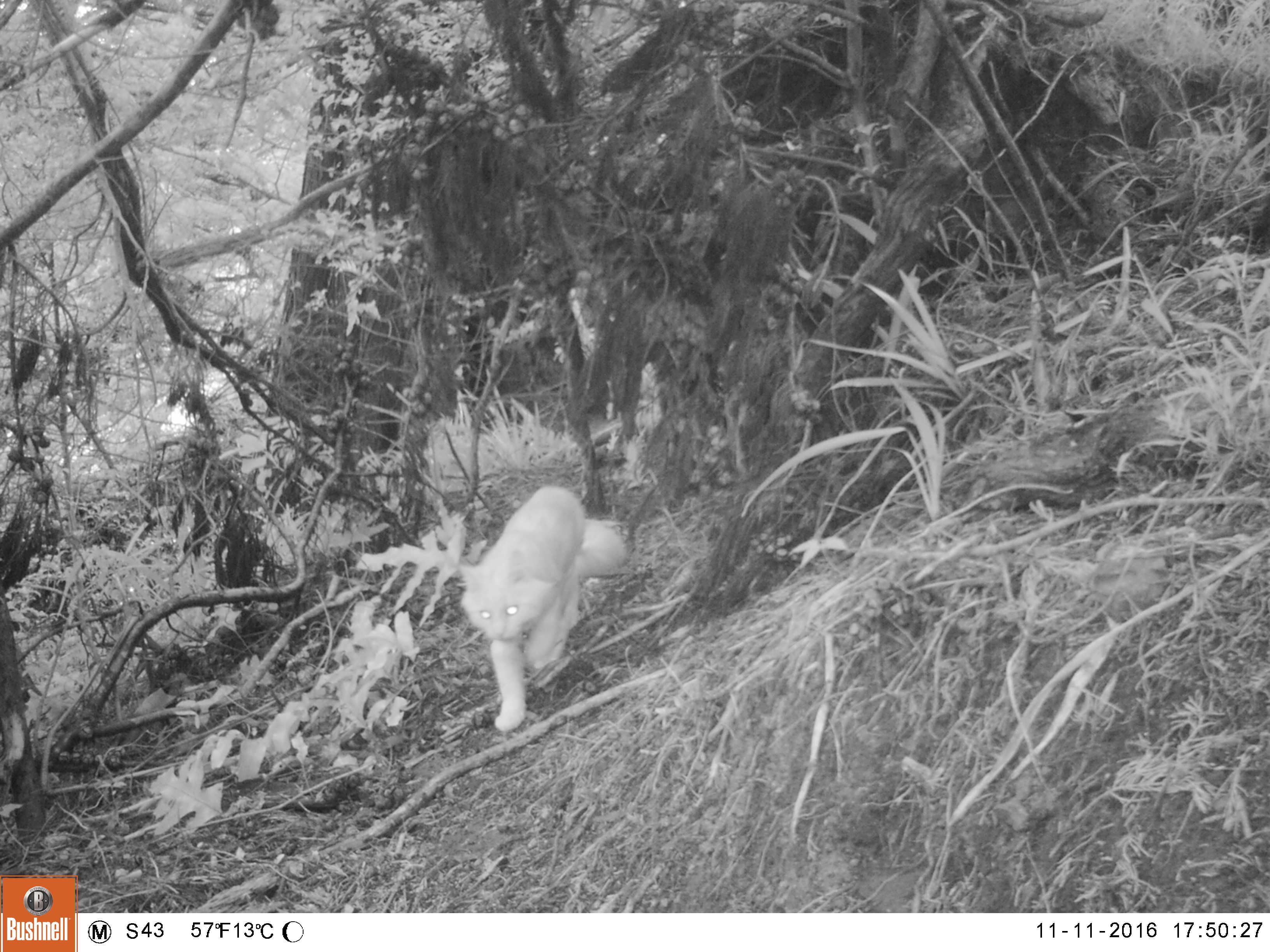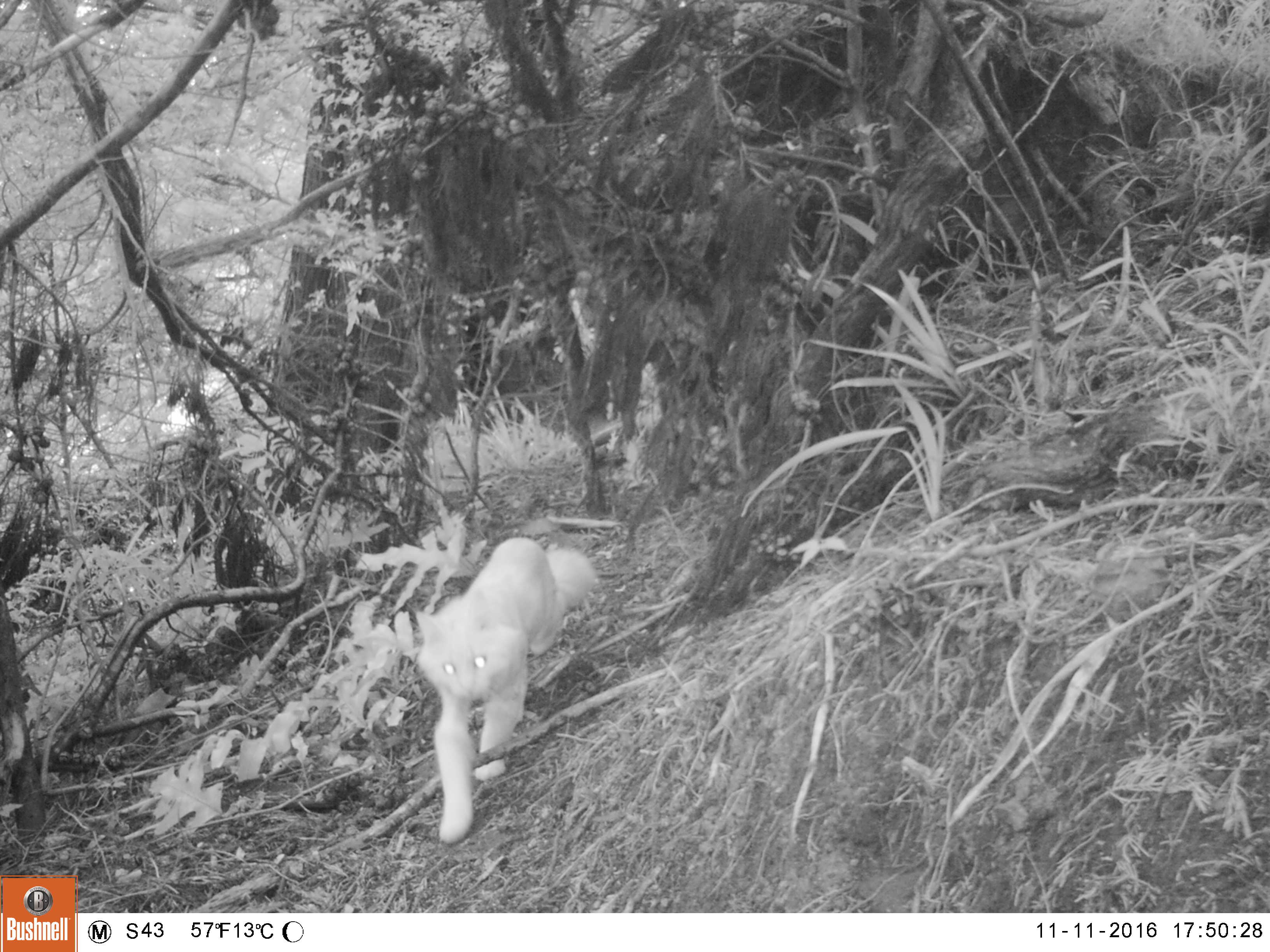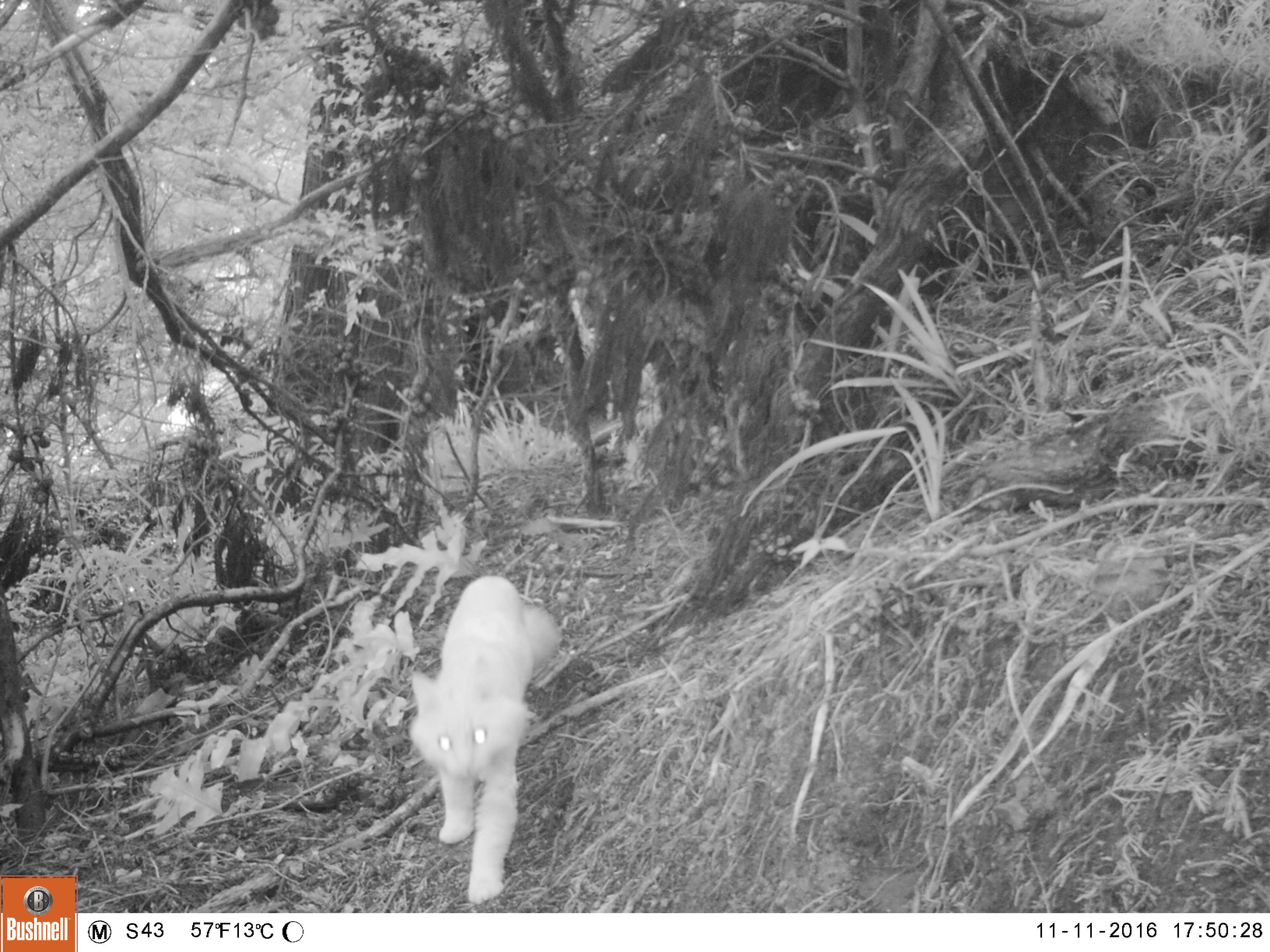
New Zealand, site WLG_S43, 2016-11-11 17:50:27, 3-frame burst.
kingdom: Animalia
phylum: Chordata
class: Mammalia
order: Carnivora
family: Felidae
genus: Felis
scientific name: Felis catus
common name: domestic cat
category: cat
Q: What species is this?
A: Cat (domestic cat) (Felis catus).